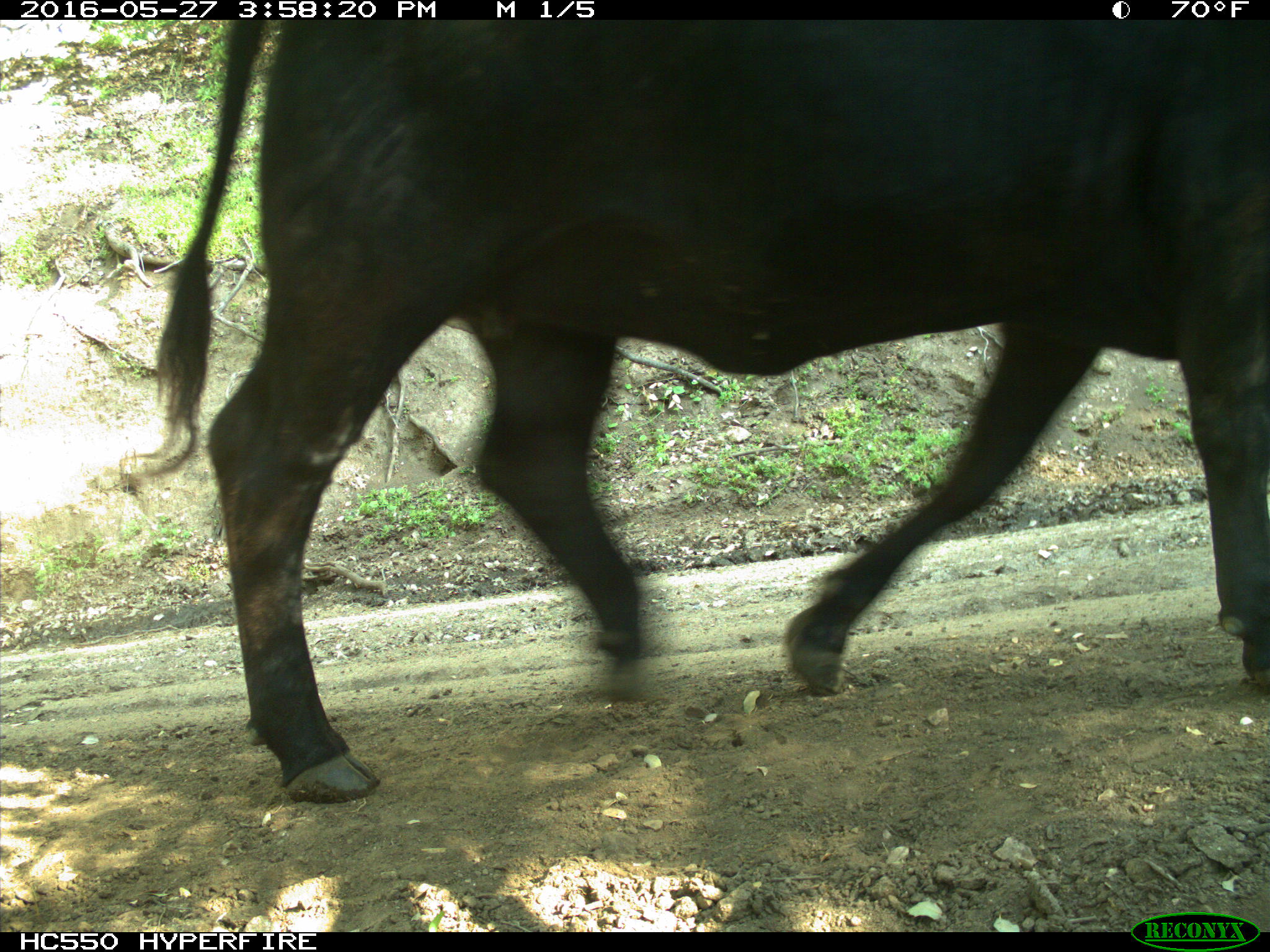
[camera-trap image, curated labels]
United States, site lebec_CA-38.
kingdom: Animalia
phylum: Chordata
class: Mammalia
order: Artiodactyla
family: Bovidae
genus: Bos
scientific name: Bos taurus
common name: domestic cow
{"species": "Bos taurus (domestic cow)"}